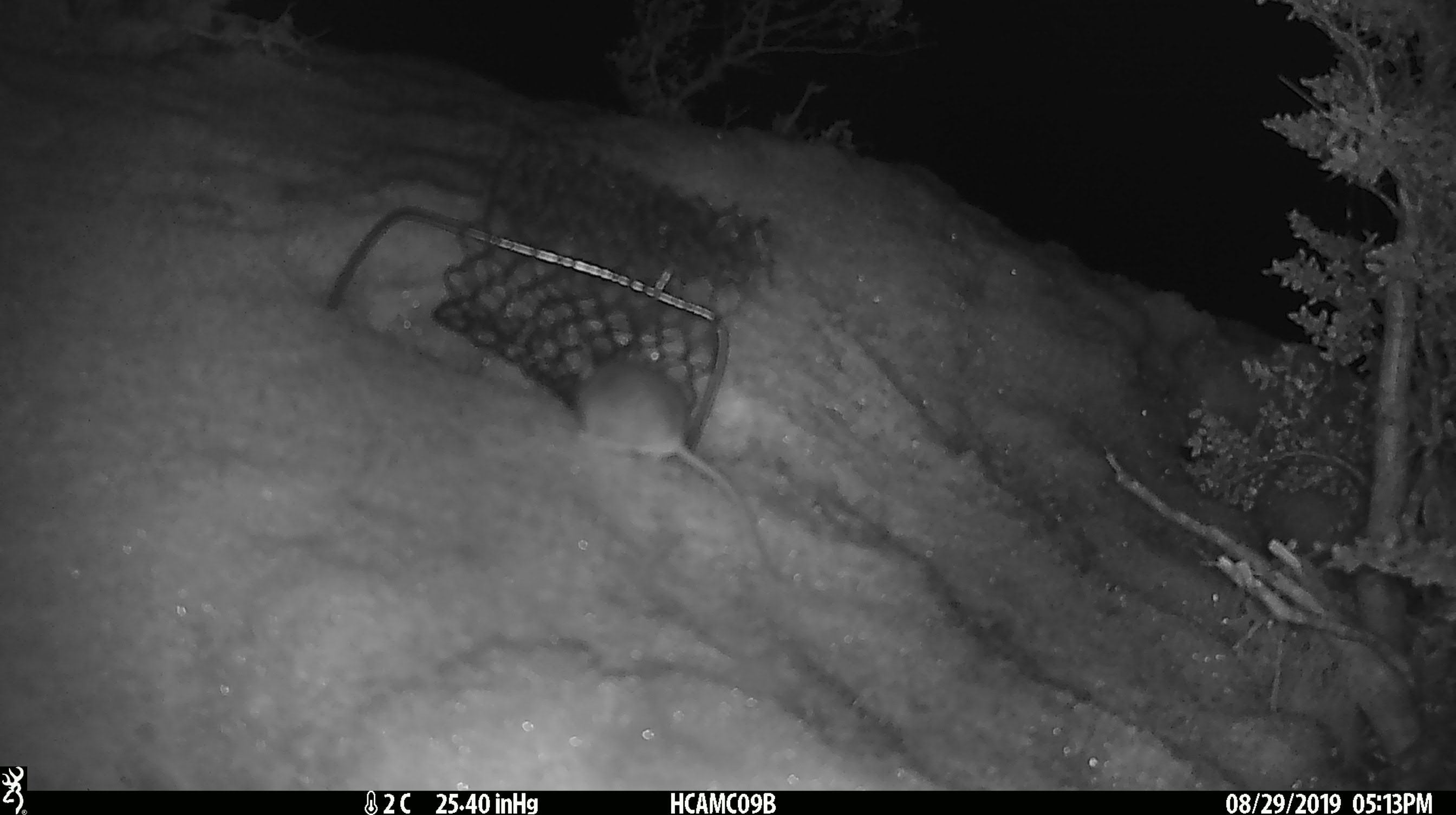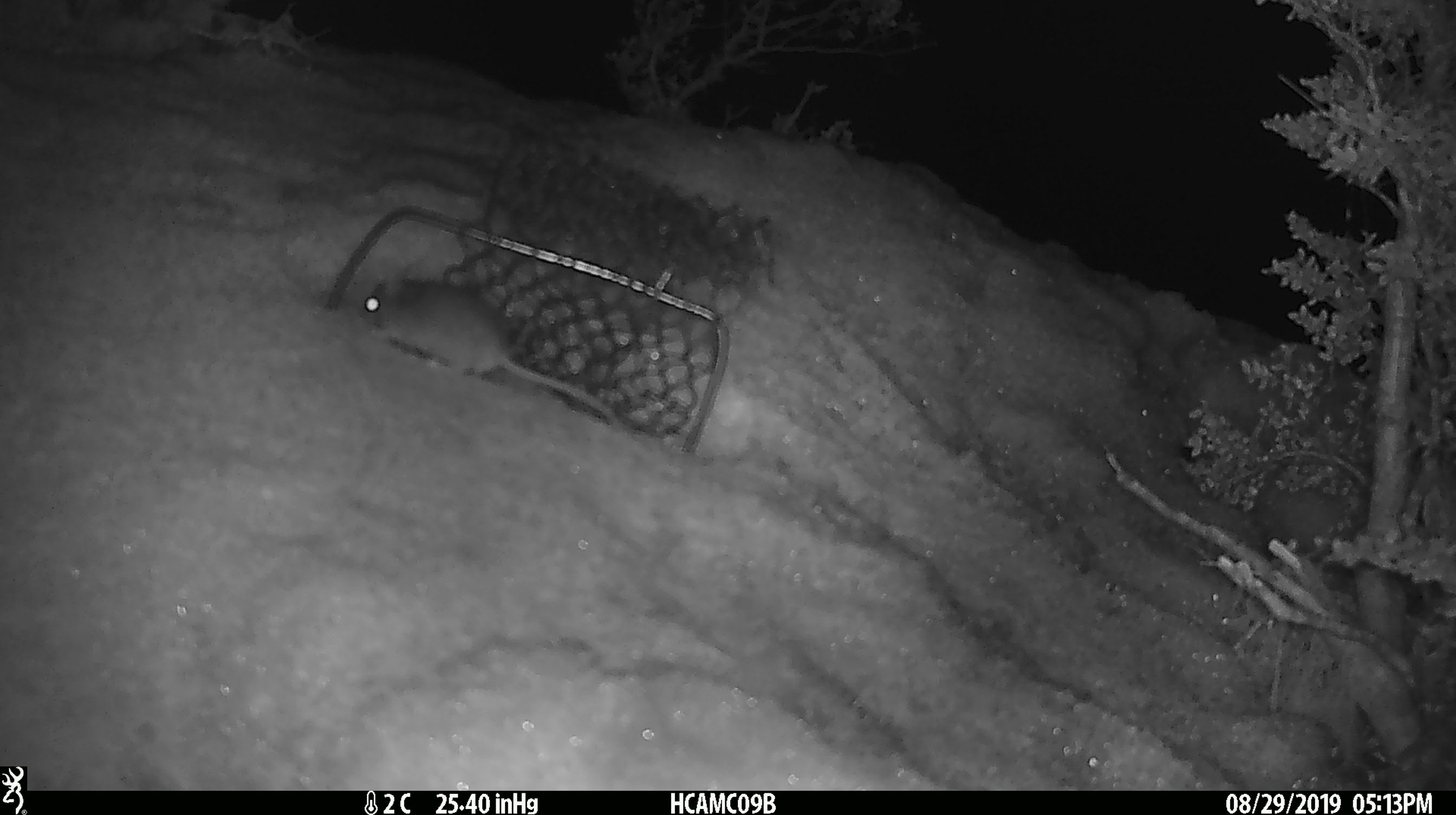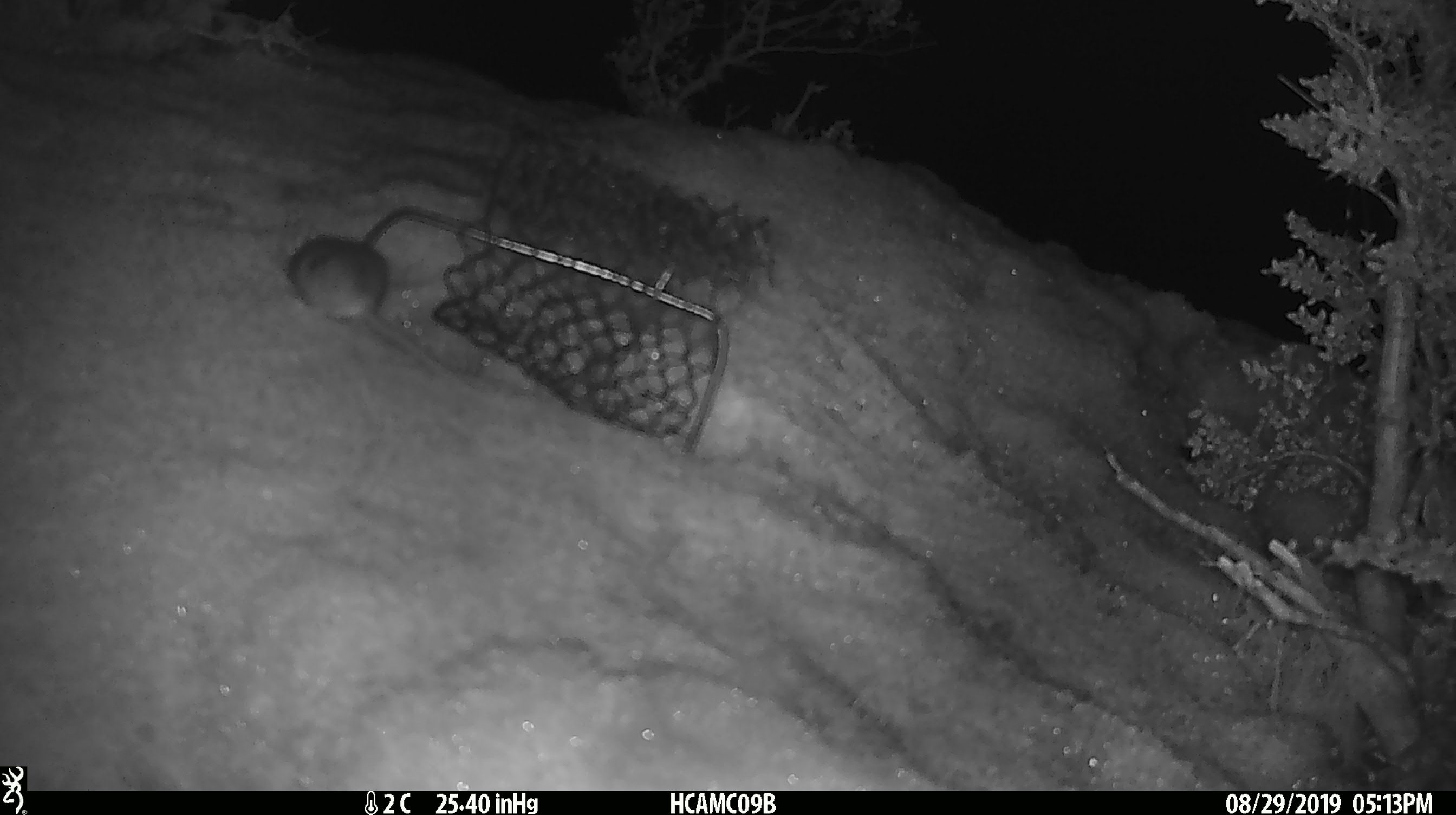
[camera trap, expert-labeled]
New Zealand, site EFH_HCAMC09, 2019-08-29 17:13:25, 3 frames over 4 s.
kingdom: Animalia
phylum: Chordata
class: Mammalia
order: Rodentia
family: Muridae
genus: Mus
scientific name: Mus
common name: mouse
Mouse (Mus).